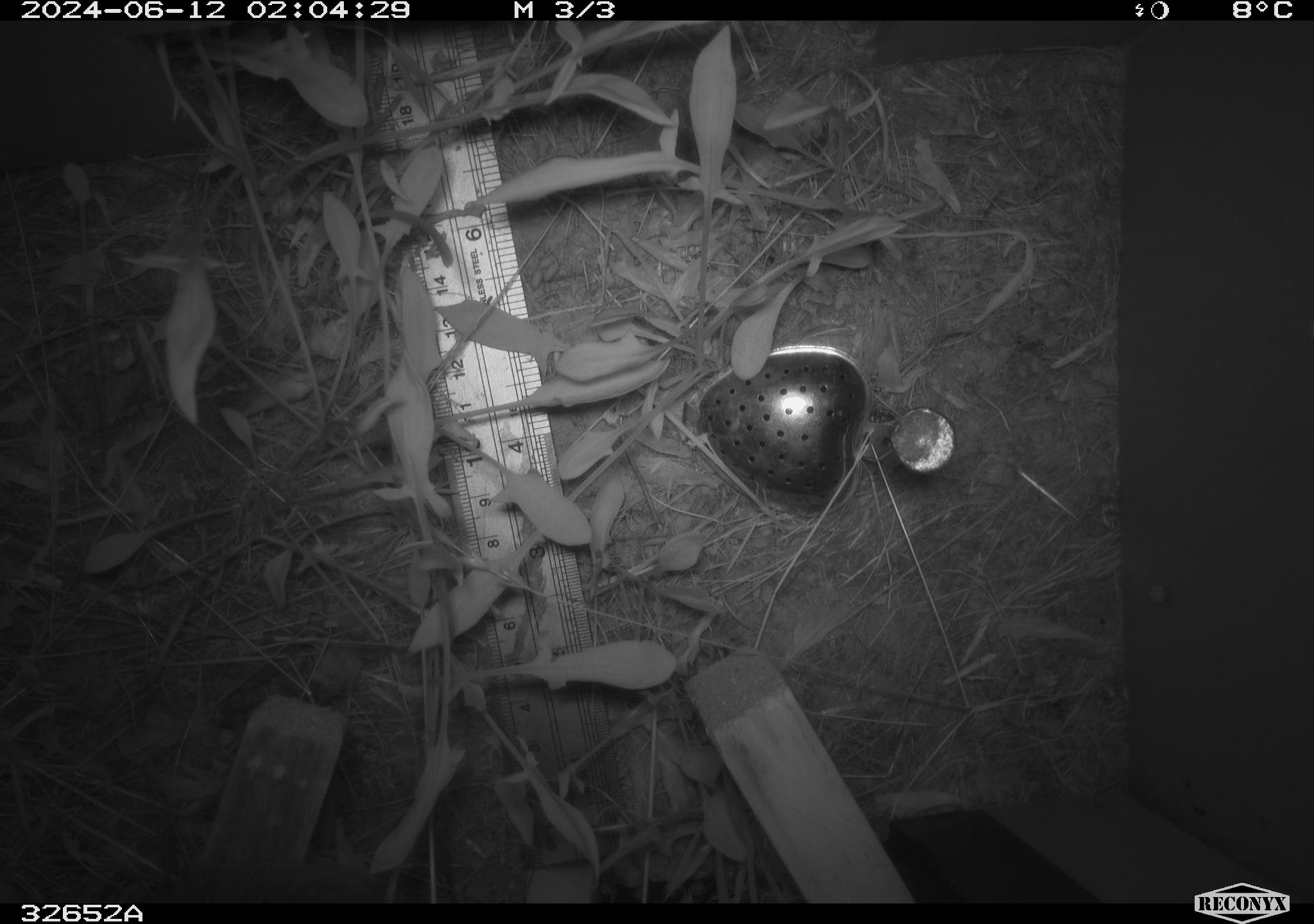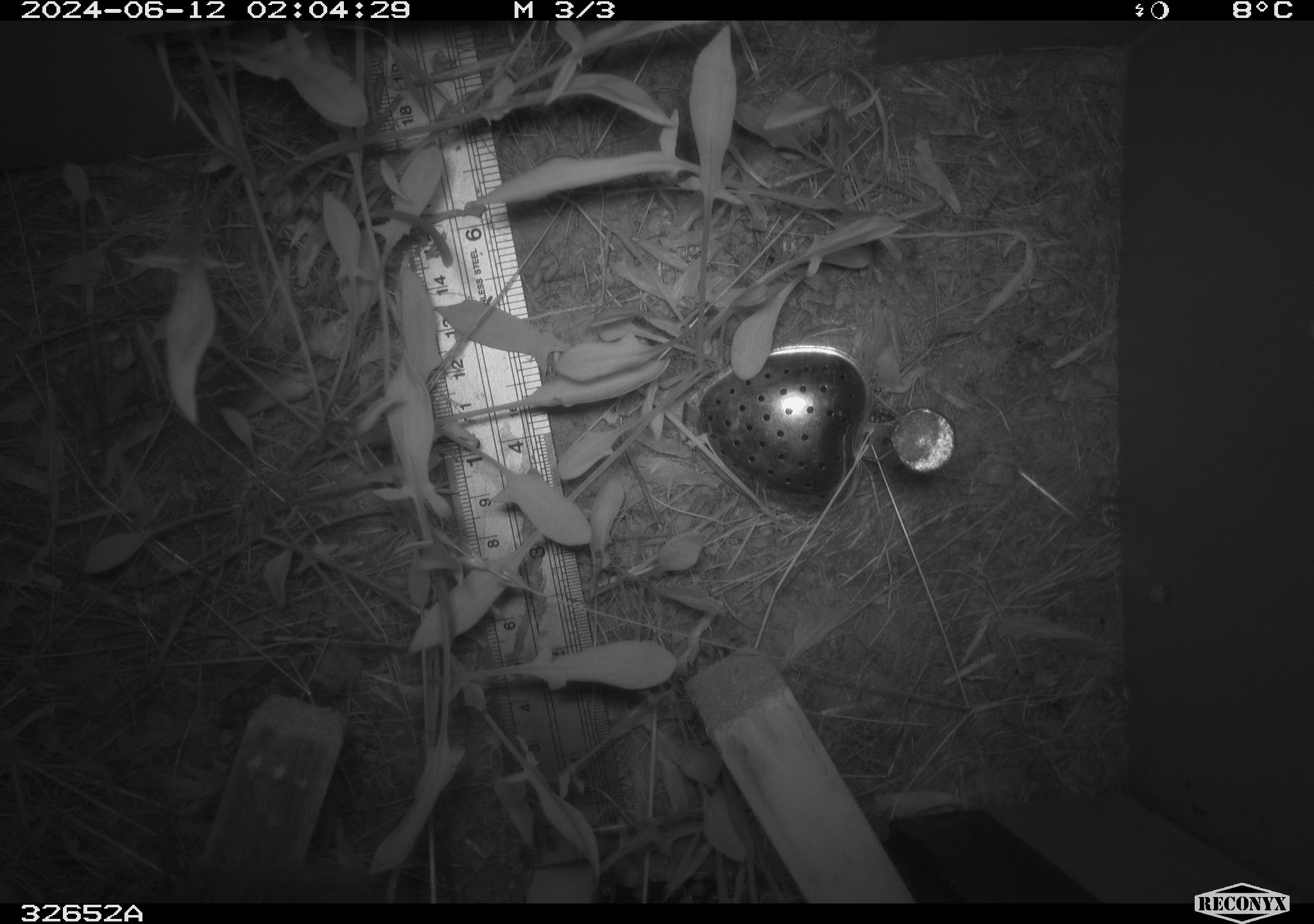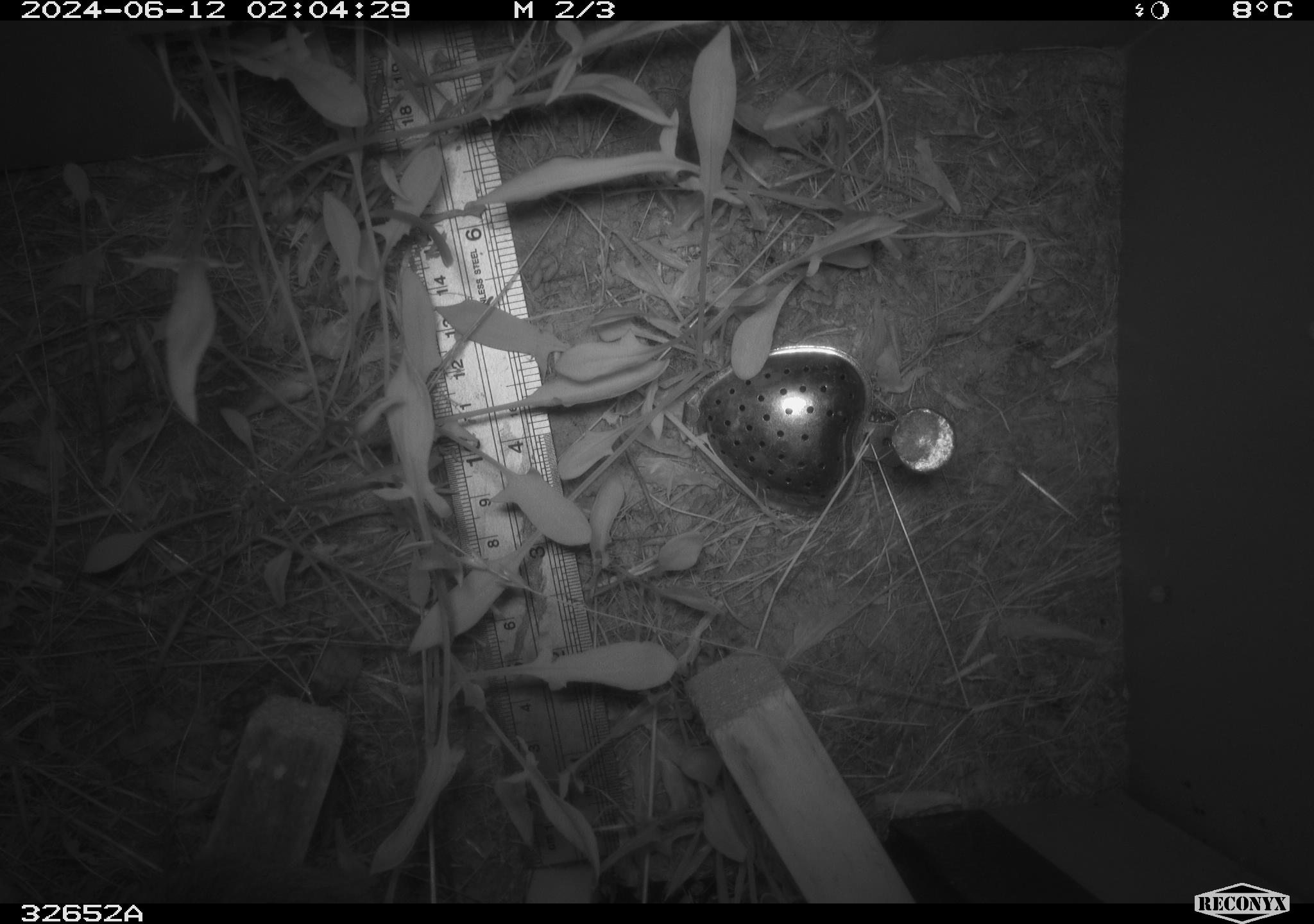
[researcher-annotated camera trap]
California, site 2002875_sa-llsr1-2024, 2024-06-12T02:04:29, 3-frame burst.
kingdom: Animalia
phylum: Chordata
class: Mammalia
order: Rodentia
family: Cricetidae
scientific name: Arvicolinae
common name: voles, lemmings, and muskrats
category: arvicolinae subfamily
Arvicolinae subfamily (voles, lemmings, and muskrats) (Arvicolinae).